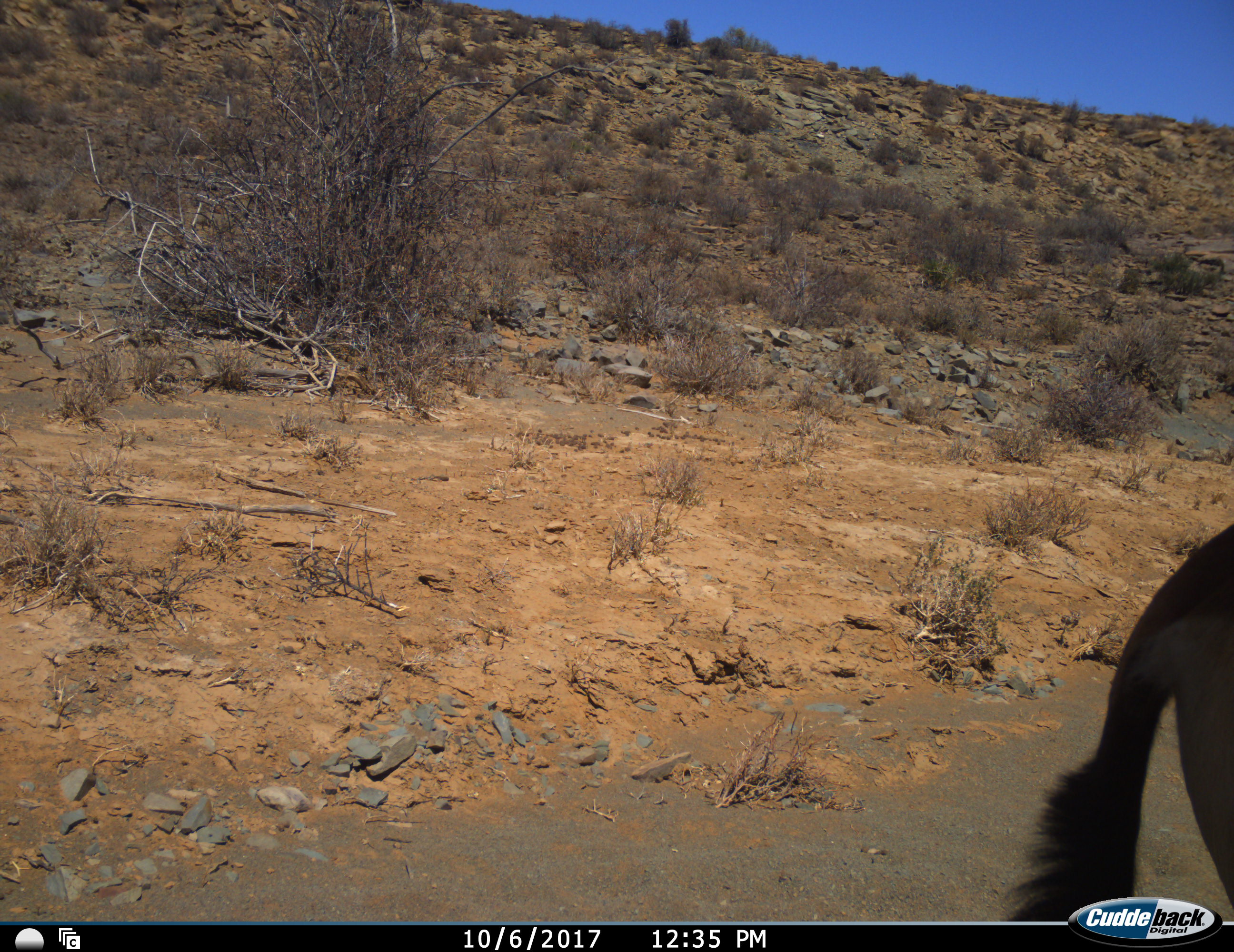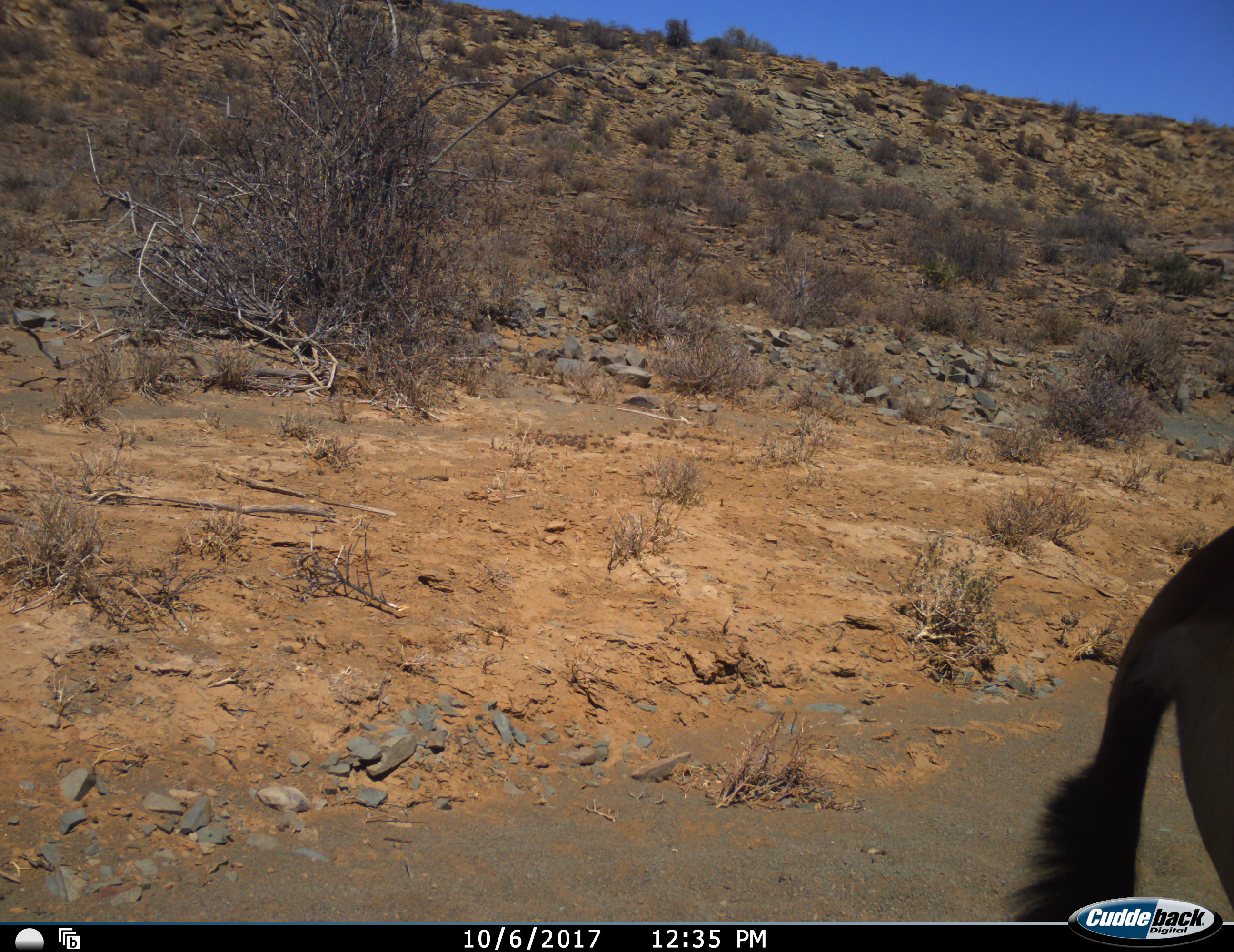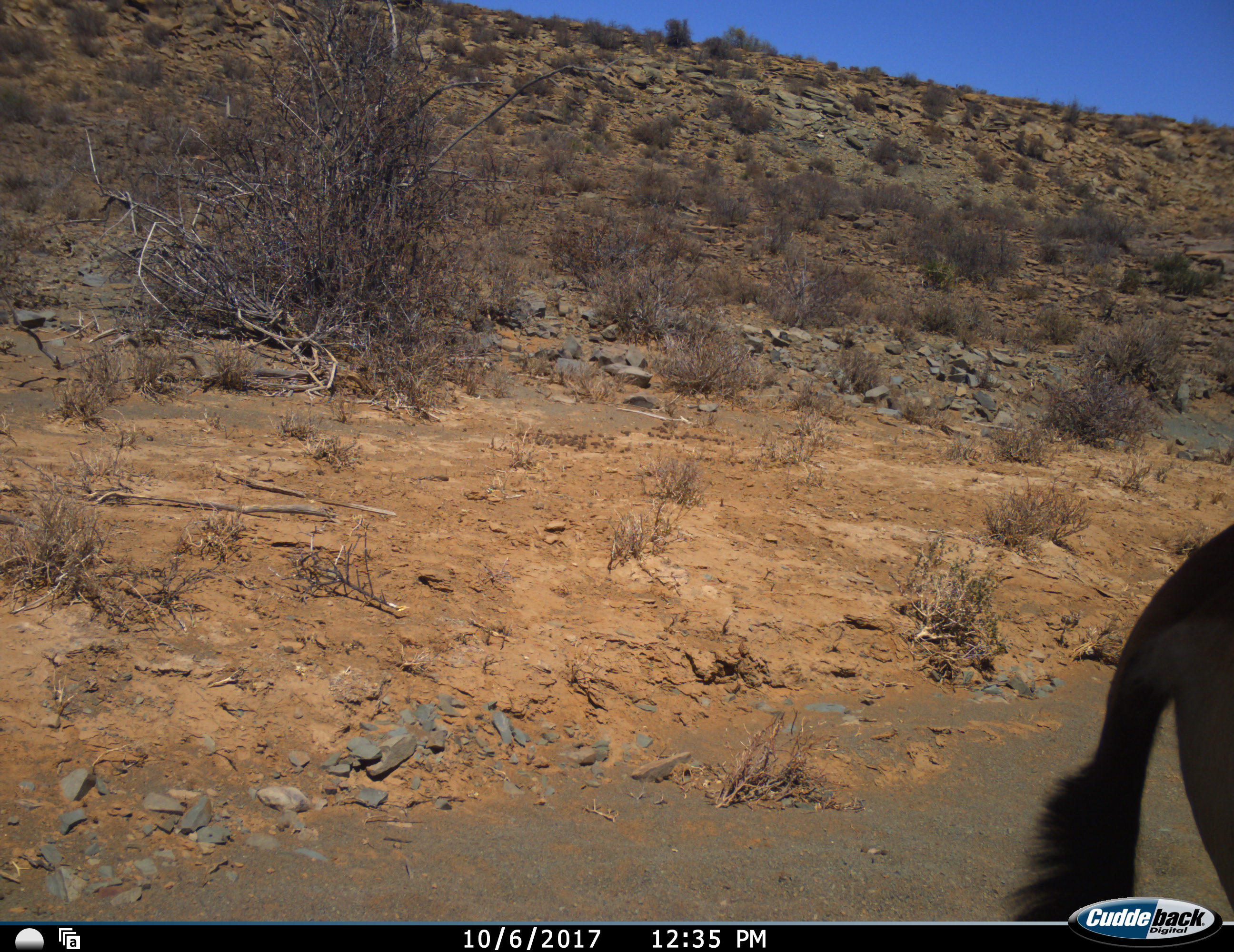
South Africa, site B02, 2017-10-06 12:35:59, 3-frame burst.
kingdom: Animalia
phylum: Chordata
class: Mammalia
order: Artiodactyla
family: Bovidae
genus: Oryx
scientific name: Oryx gazella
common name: gemsbok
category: gemsbokoryx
Gemsbokoryx (gemsbok) (Oryx gazella), count 1. Behavior (volunteer vote fractions): standing 100%, resting 0%, moving 0%, interacting 0%. Young present (vote fraction): 0%. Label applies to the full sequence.